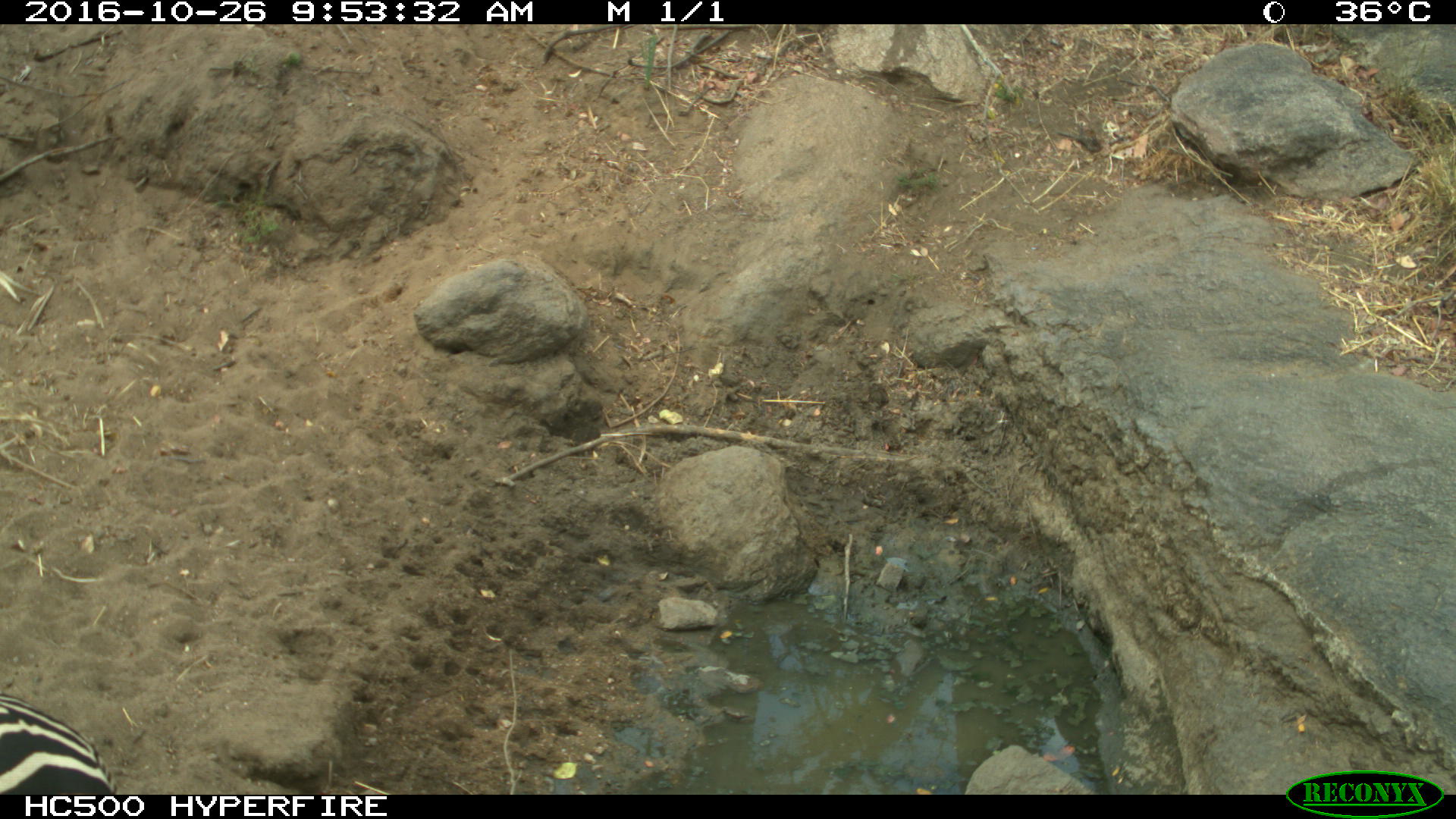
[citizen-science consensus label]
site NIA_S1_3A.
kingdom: Animalia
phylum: Chordata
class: Mammalia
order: Perissodactyla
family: Equidae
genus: Equus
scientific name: Equus quagga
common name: plains zebra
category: zebraplains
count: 1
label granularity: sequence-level